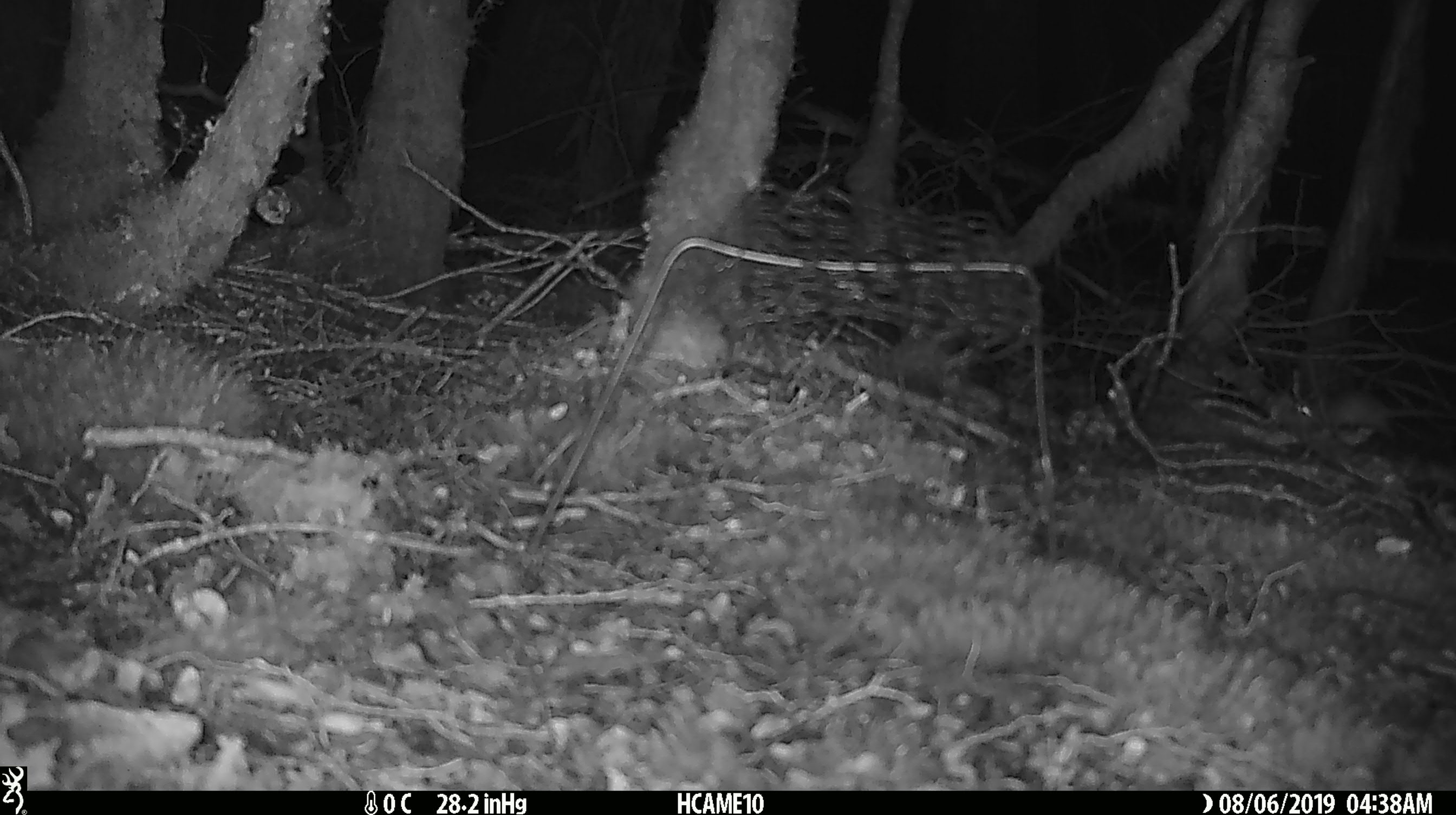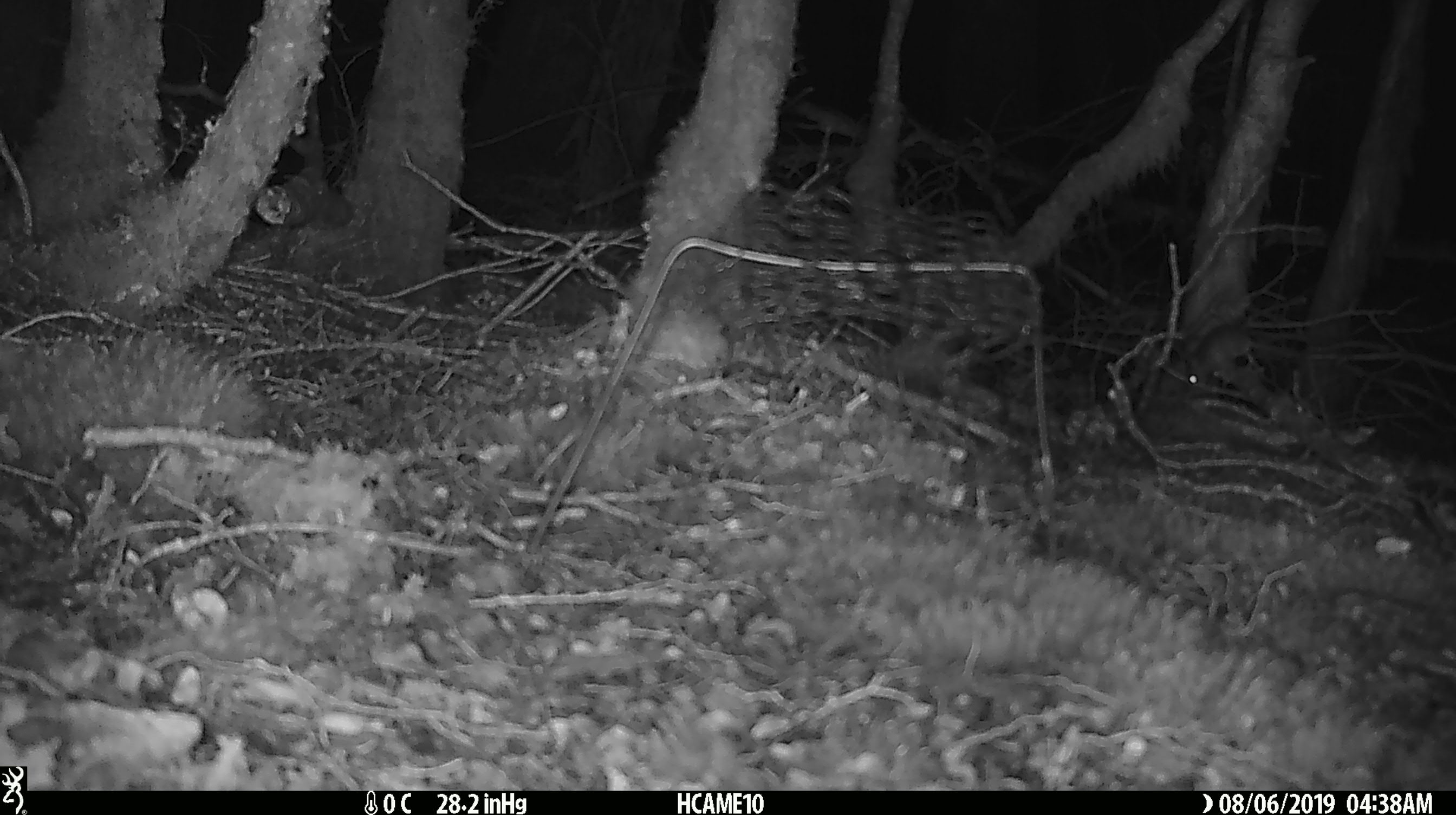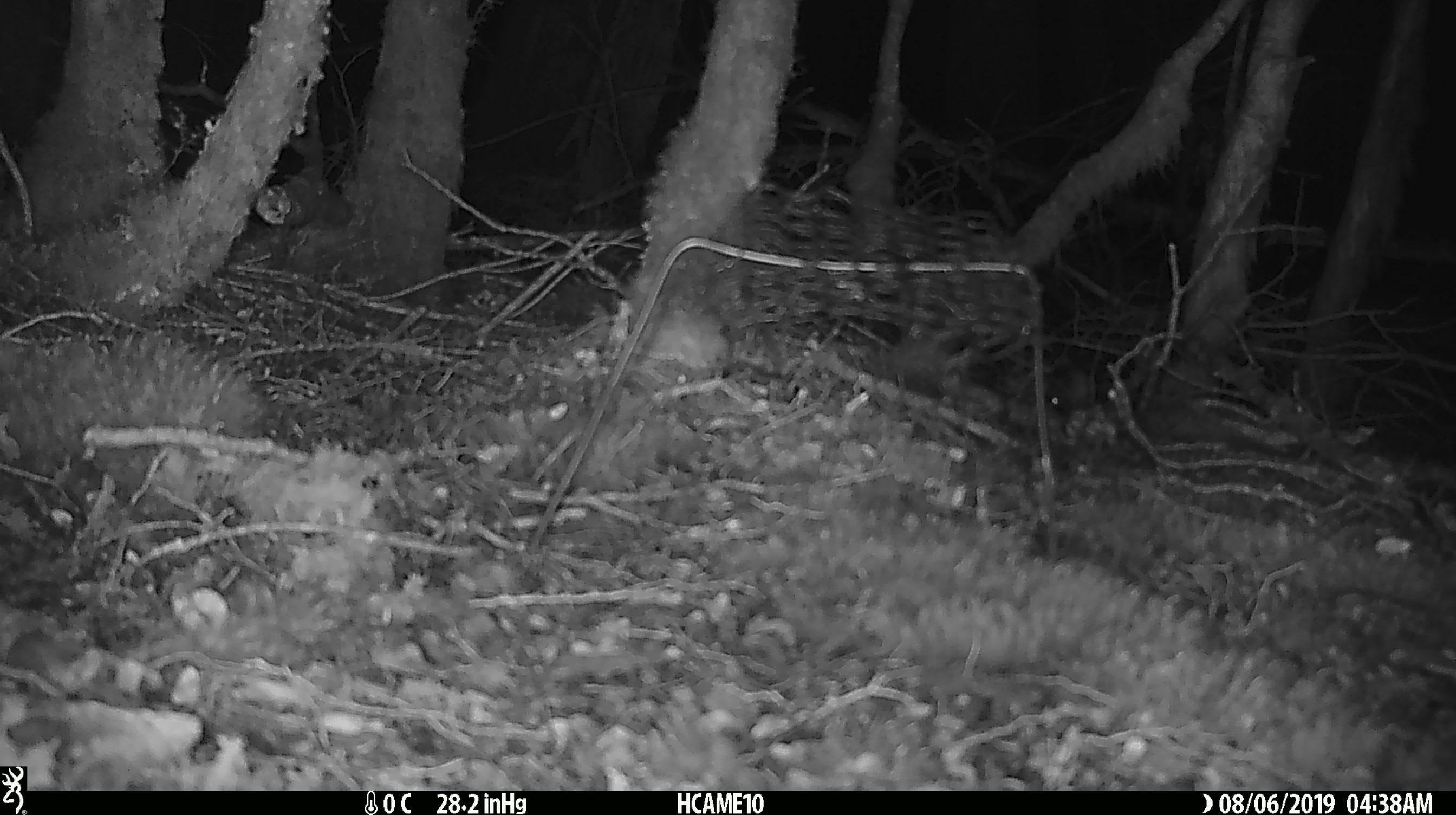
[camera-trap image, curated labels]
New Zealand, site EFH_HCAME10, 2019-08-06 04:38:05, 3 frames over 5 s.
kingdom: Animalia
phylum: Chordata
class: Mammalia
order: Rodentia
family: Muridae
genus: Mus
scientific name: Mus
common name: mouse